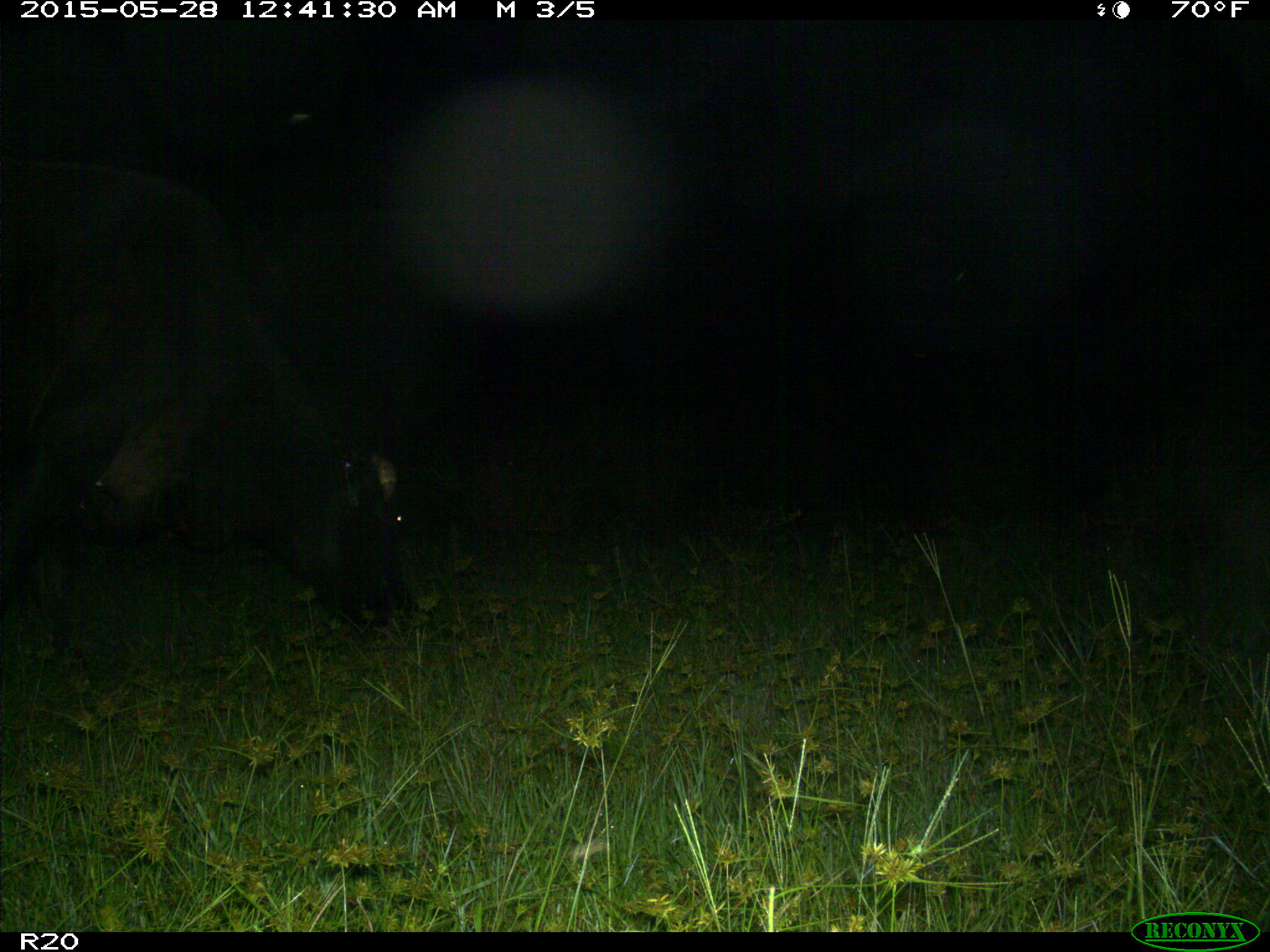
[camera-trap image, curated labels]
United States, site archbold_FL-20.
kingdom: Animalia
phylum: Chordata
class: Mammalia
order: Artiodactyla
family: Bovidae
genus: Bos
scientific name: Bos taurus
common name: domestic cow